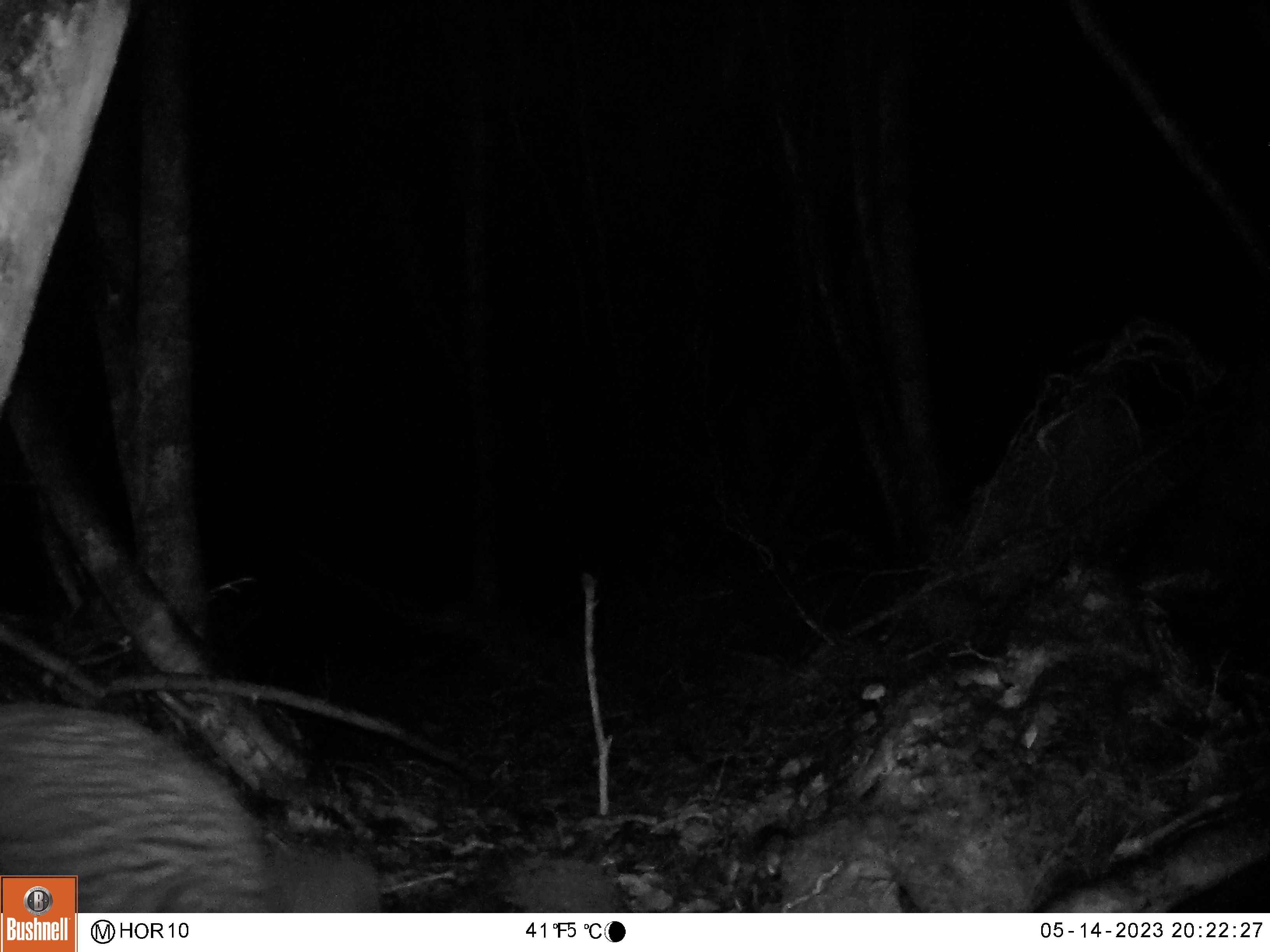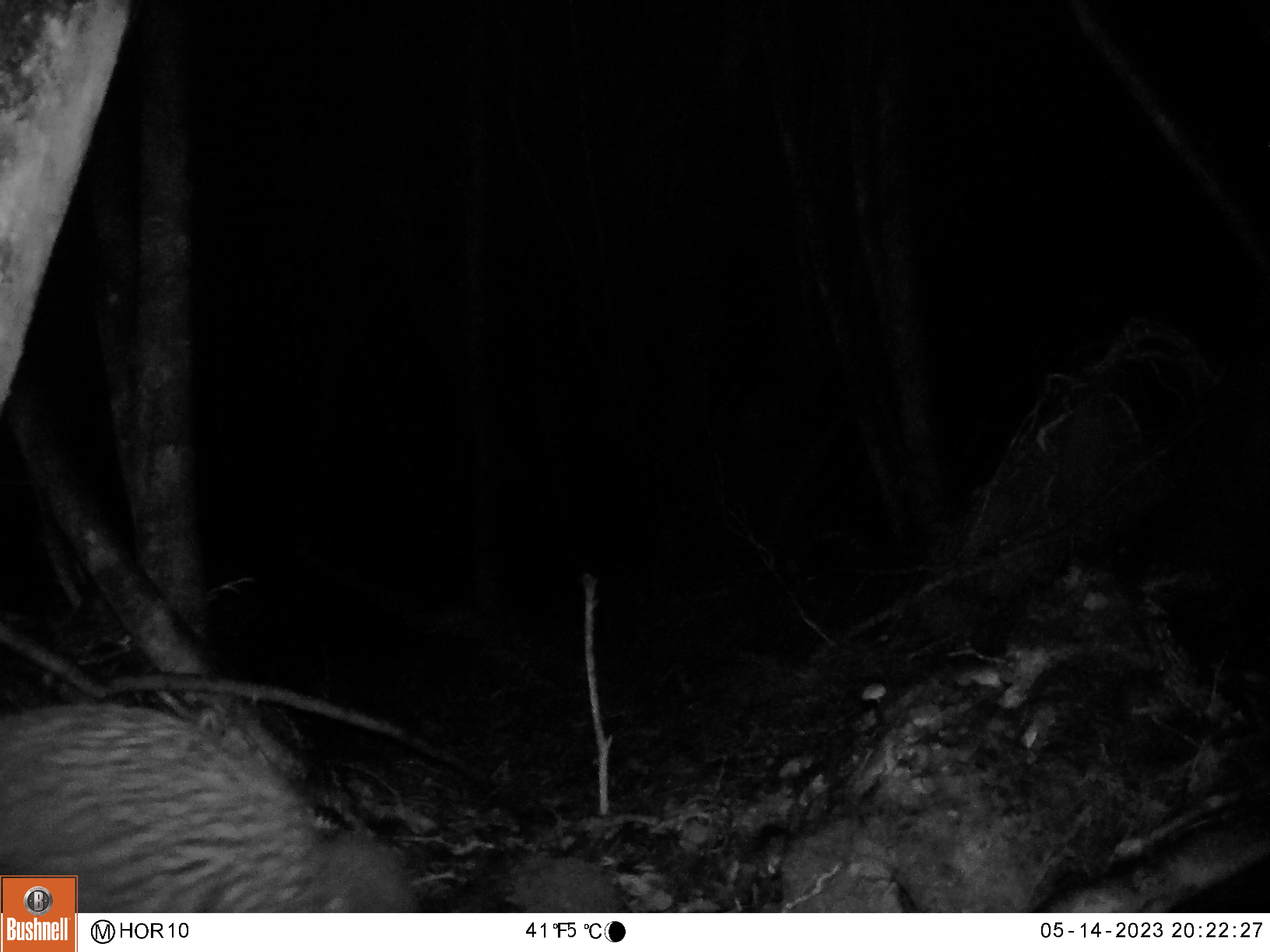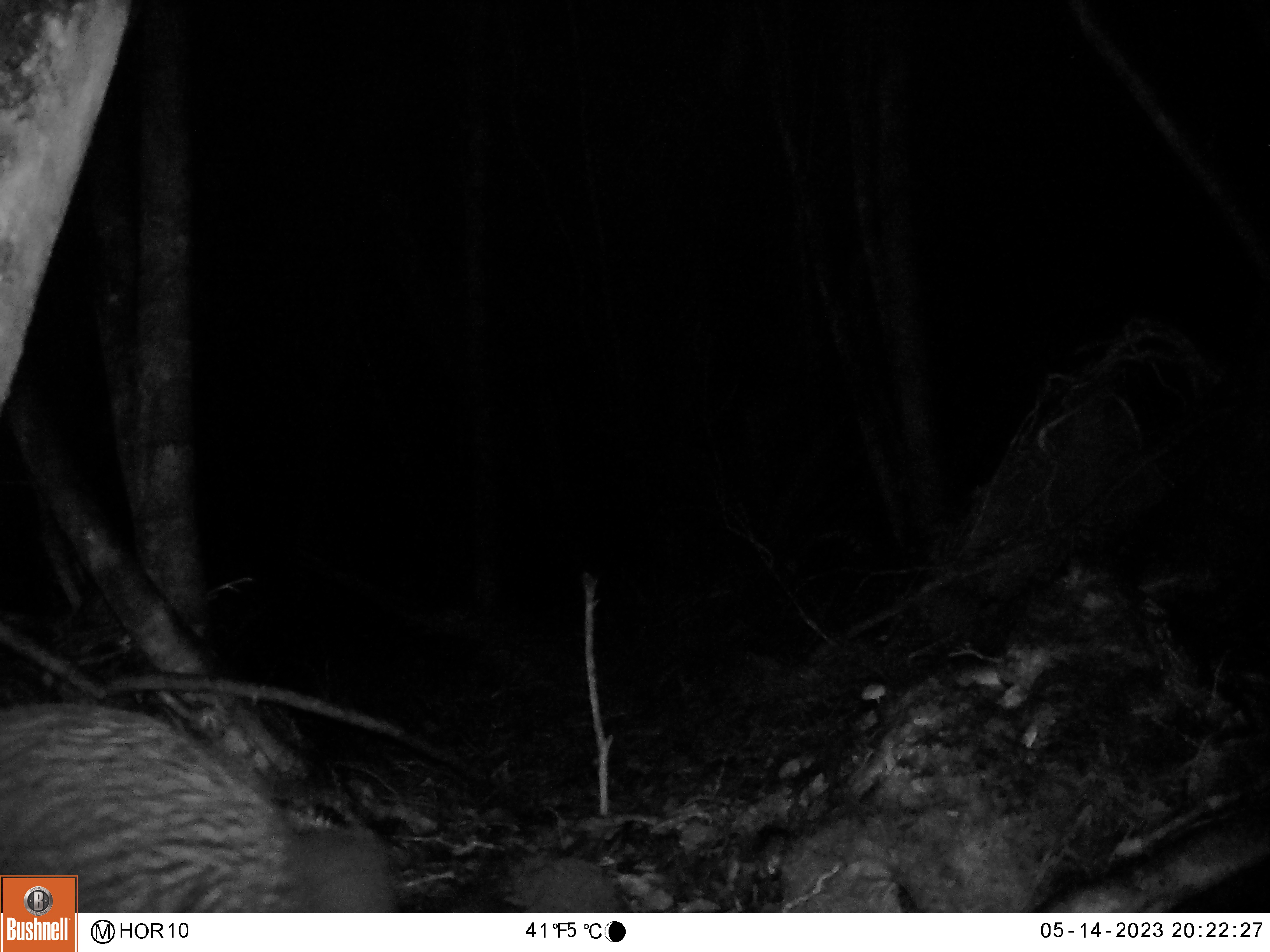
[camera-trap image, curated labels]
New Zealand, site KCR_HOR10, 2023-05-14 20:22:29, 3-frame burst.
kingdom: Animalia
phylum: Chordata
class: Aves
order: Apterygiformes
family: Apterygidae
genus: Apteryx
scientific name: Apteryx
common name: kiwi